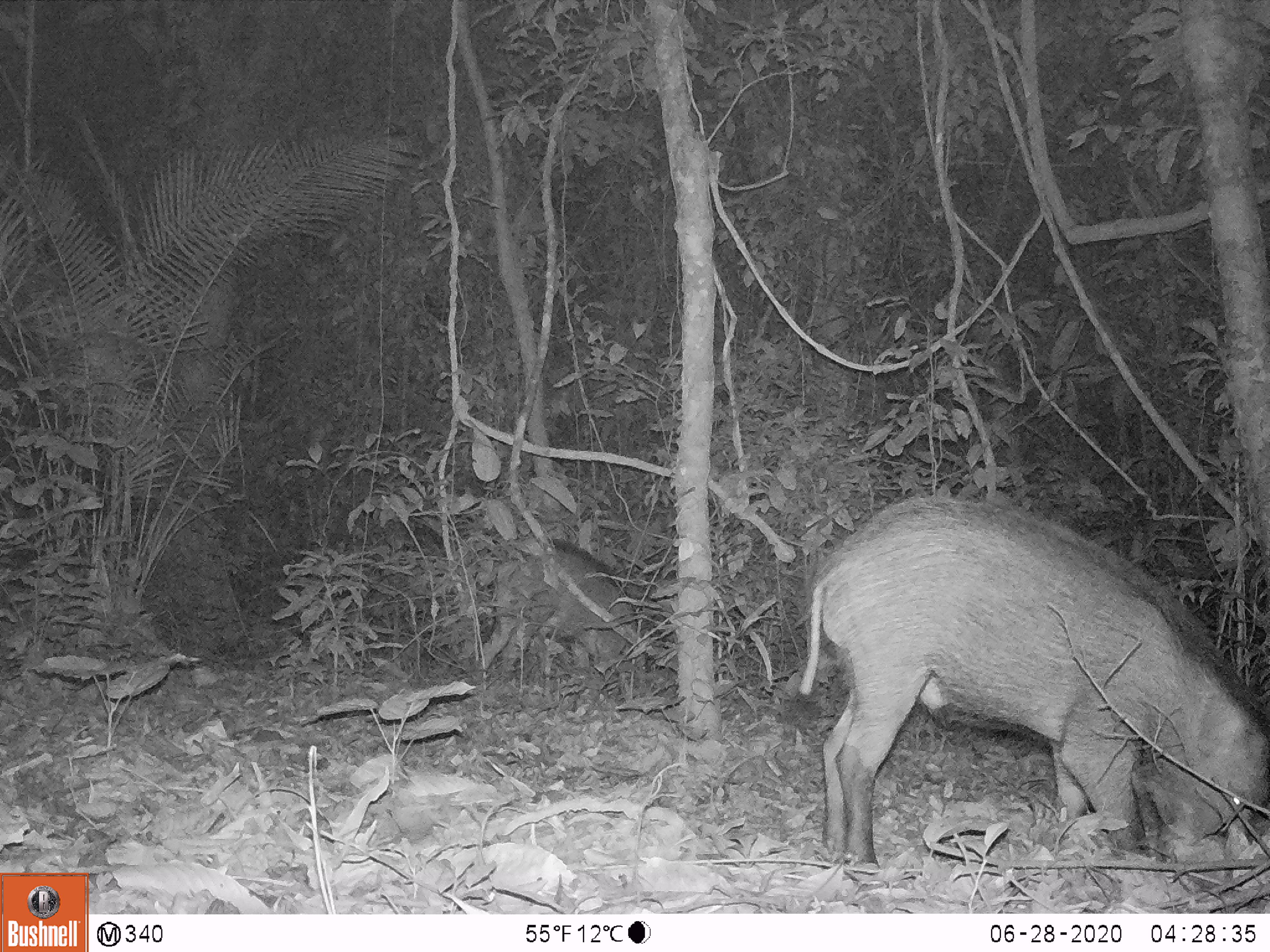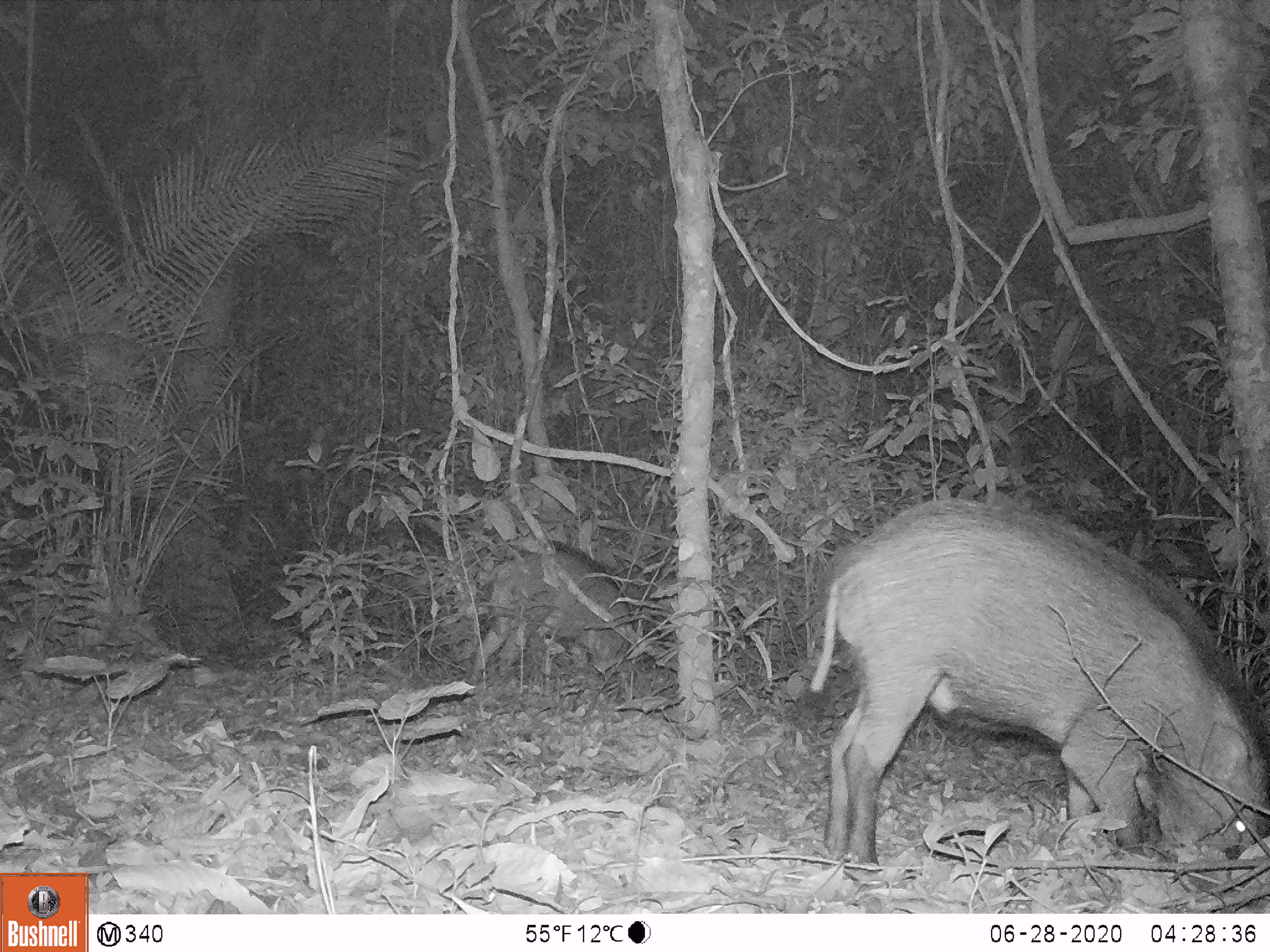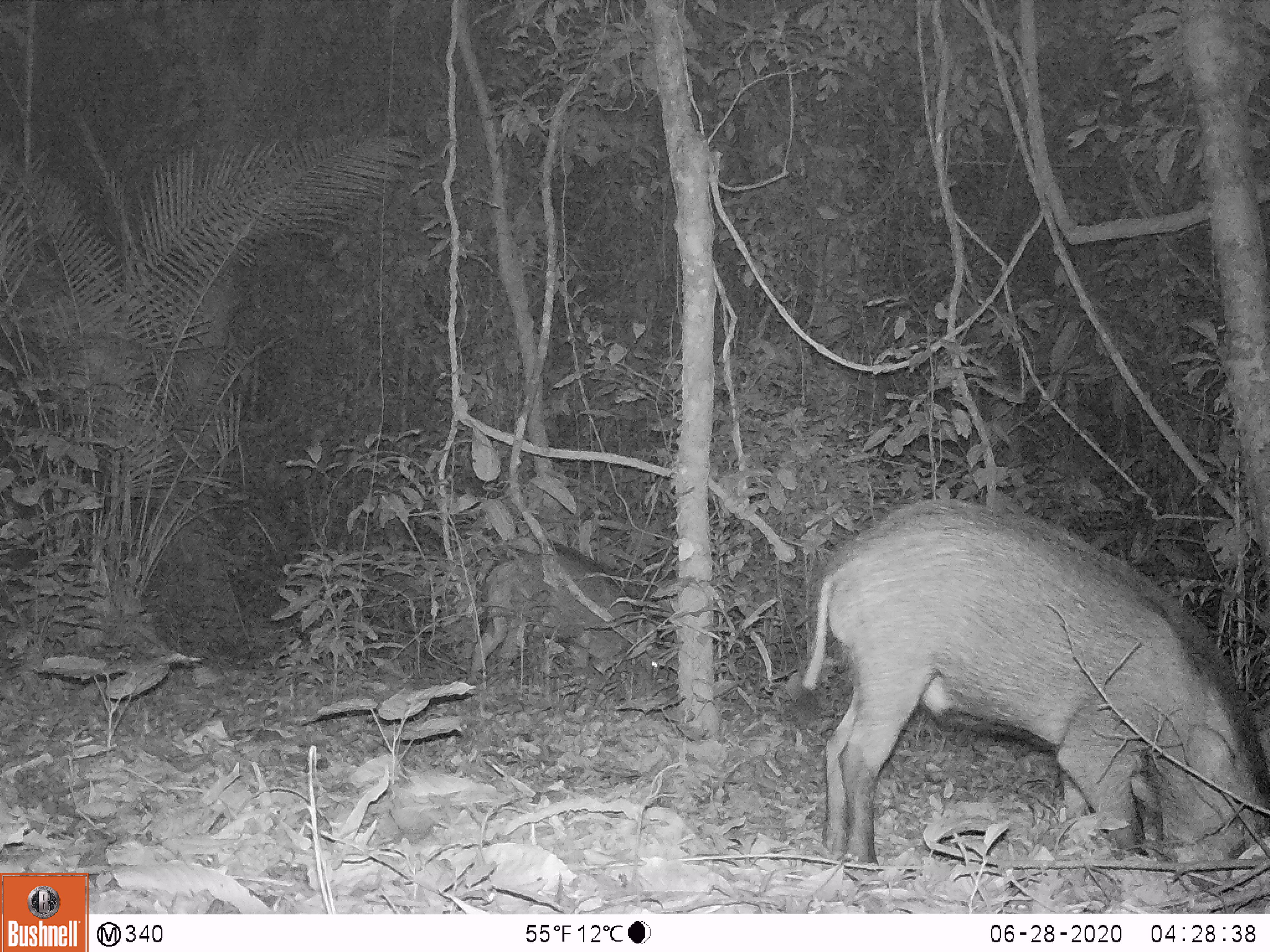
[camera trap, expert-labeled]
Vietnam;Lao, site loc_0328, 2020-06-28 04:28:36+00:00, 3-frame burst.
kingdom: Animalia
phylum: Chordata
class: Mammalia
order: Artiodactyla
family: Suidae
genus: Sus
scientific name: Sus scrofa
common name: eurasian wild pig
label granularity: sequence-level